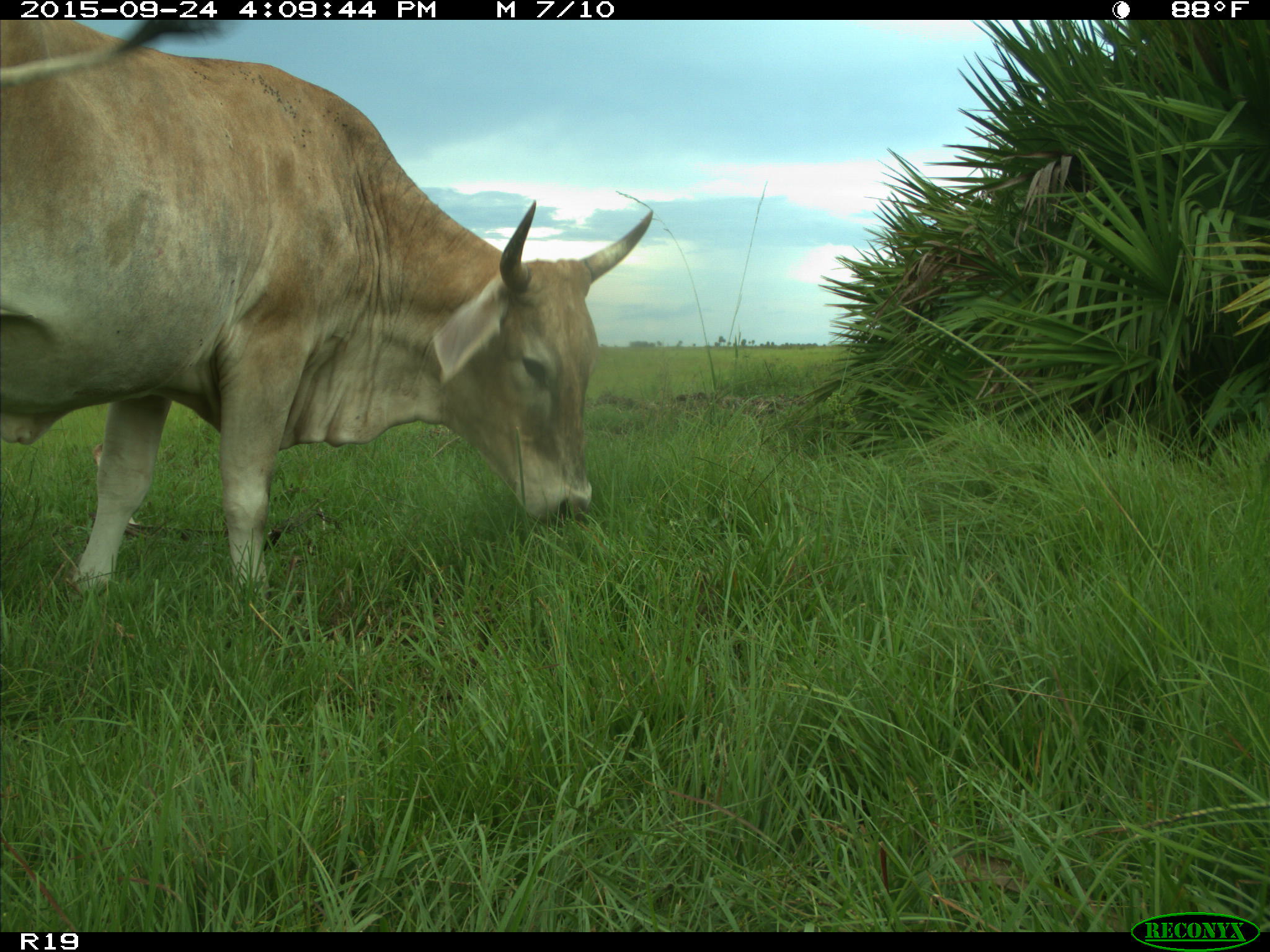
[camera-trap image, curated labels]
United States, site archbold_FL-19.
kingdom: Animalia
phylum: Chordata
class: Mammalia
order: Artiodactyla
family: Bovidae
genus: Bos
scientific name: Bos taurus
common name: domestic cow